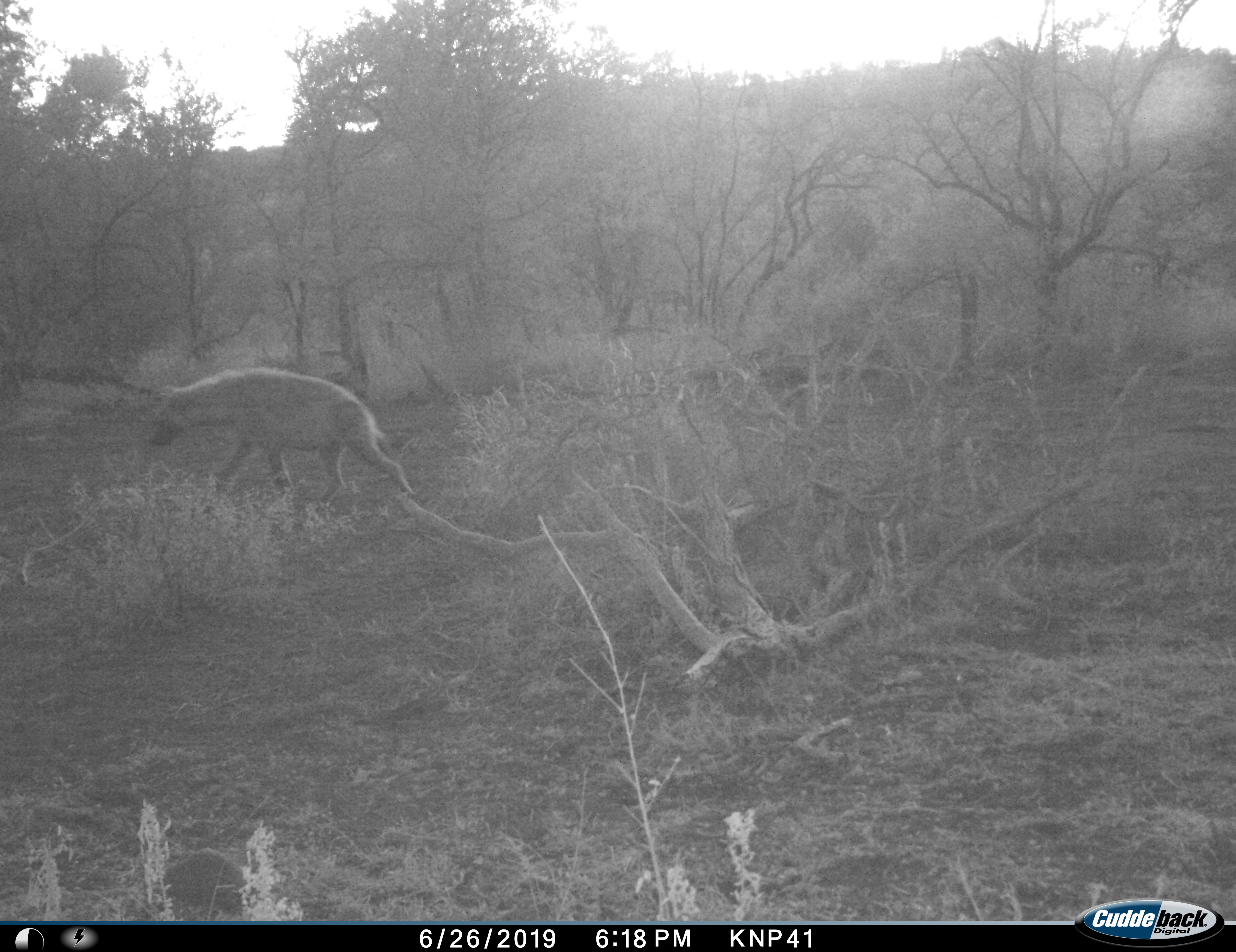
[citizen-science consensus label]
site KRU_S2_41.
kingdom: Animalia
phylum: Chordata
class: Mammalia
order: Carnivora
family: Hyaenidae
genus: Crocuta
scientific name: Crocuta crocuta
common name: spotted hyena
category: hyenaspotted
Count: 1.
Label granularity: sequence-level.